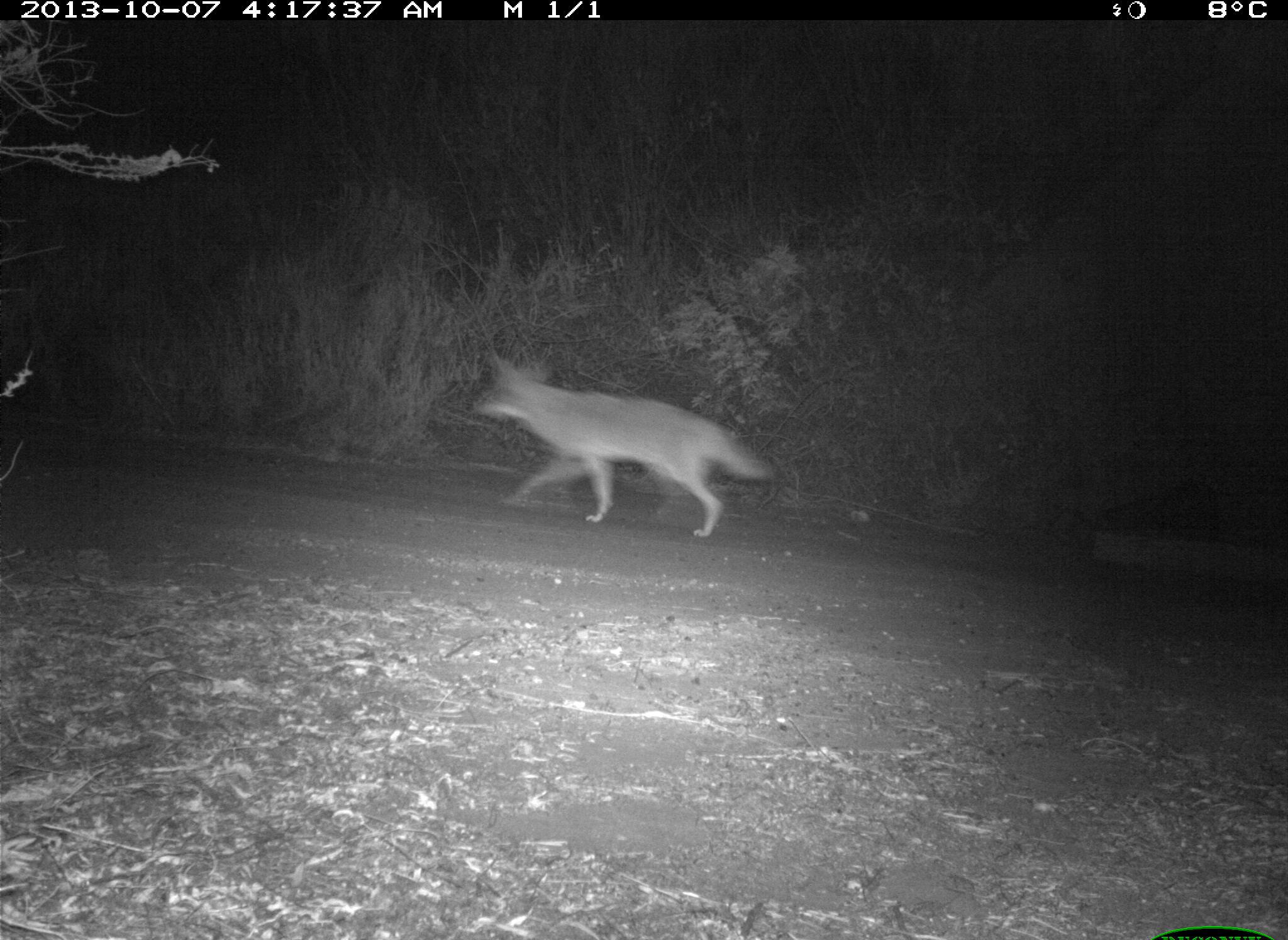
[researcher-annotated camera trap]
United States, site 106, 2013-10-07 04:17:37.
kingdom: Animalia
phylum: Chordata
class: Mammalia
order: Carnivora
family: Canidae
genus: Canis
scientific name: Canis latrans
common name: coyote